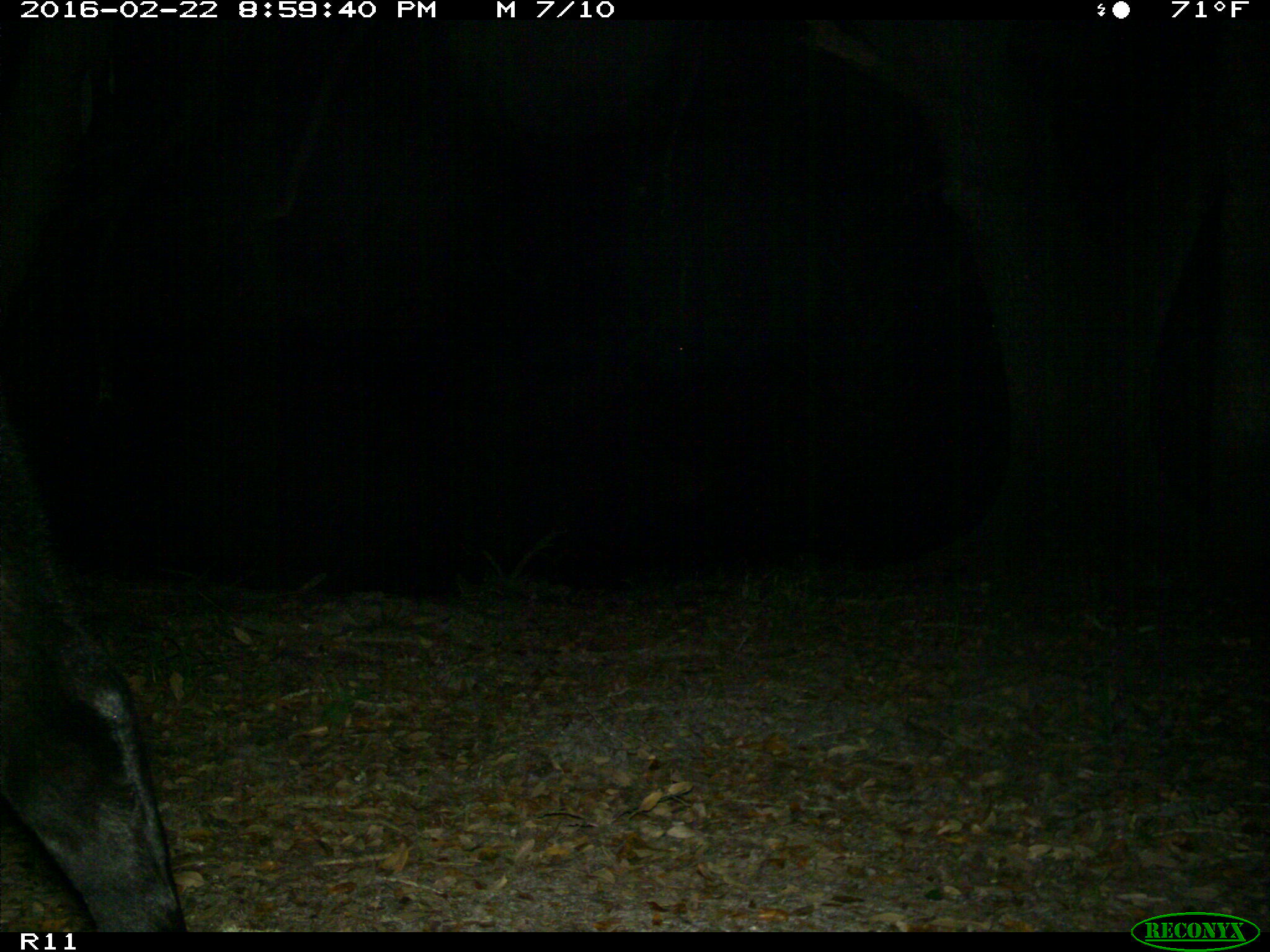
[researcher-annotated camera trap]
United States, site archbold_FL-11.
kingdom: Animalia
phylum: Chordata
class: Mammalia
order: Artiodactyla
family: Bovidae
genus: Bos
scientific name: Bos taurus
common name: domestic cow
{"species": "Bos taurus (domestic cow)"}